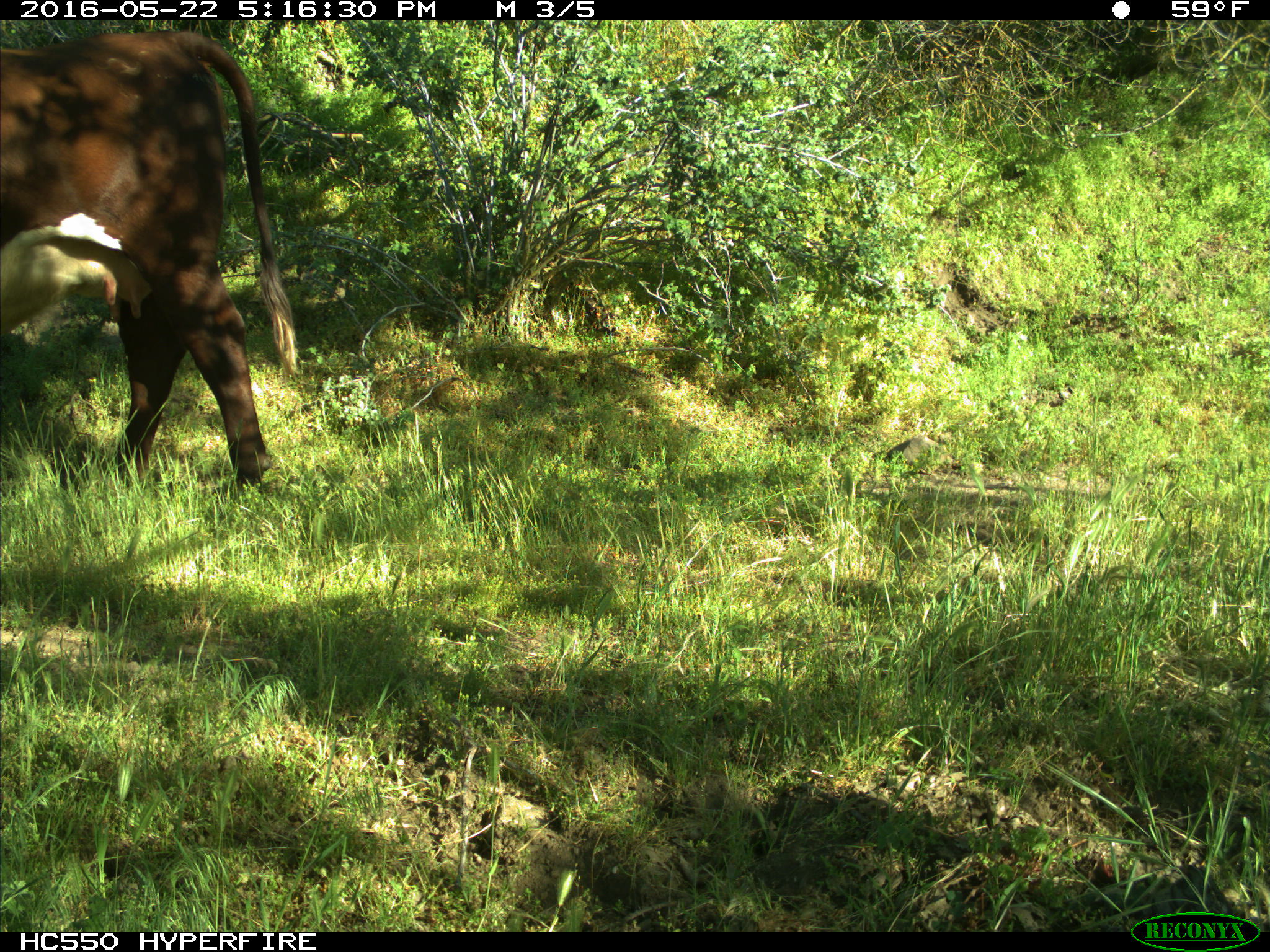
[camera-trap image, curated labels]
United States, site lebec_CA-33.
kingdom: Animalia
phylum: Chordata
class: Mammalia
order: Artiodactyla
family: Bovidae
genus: Bos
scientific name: Bos taurus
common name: domestic cow